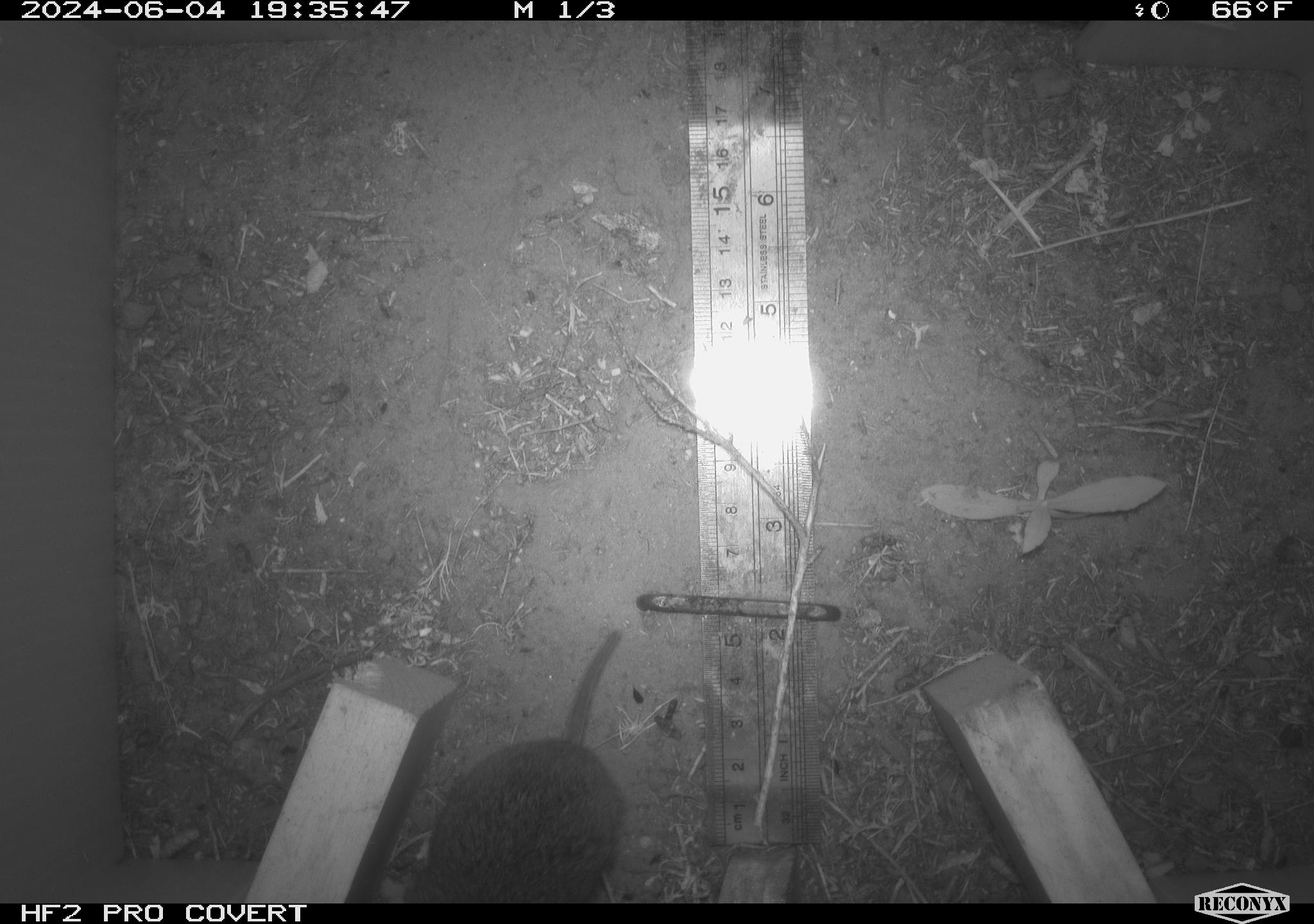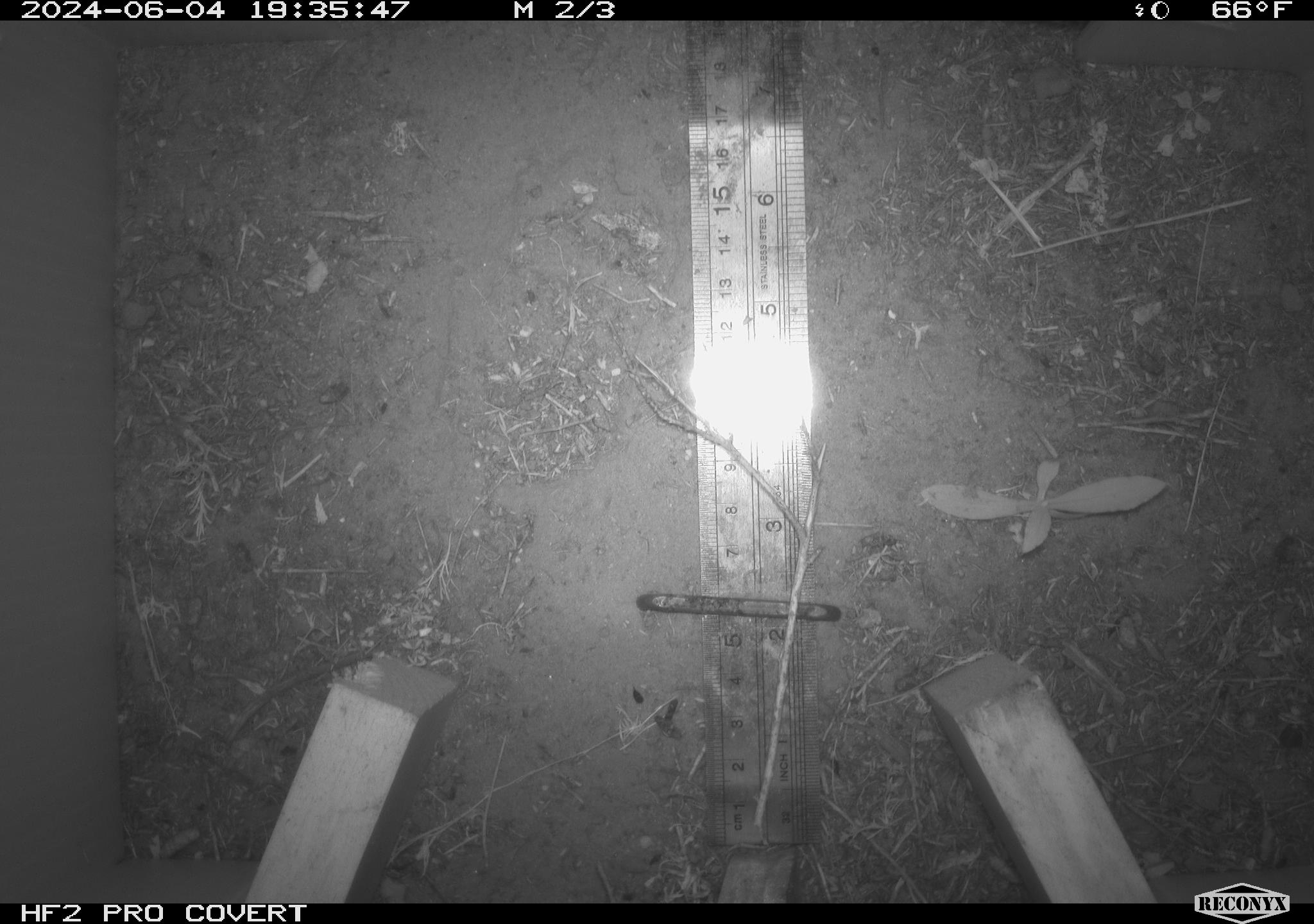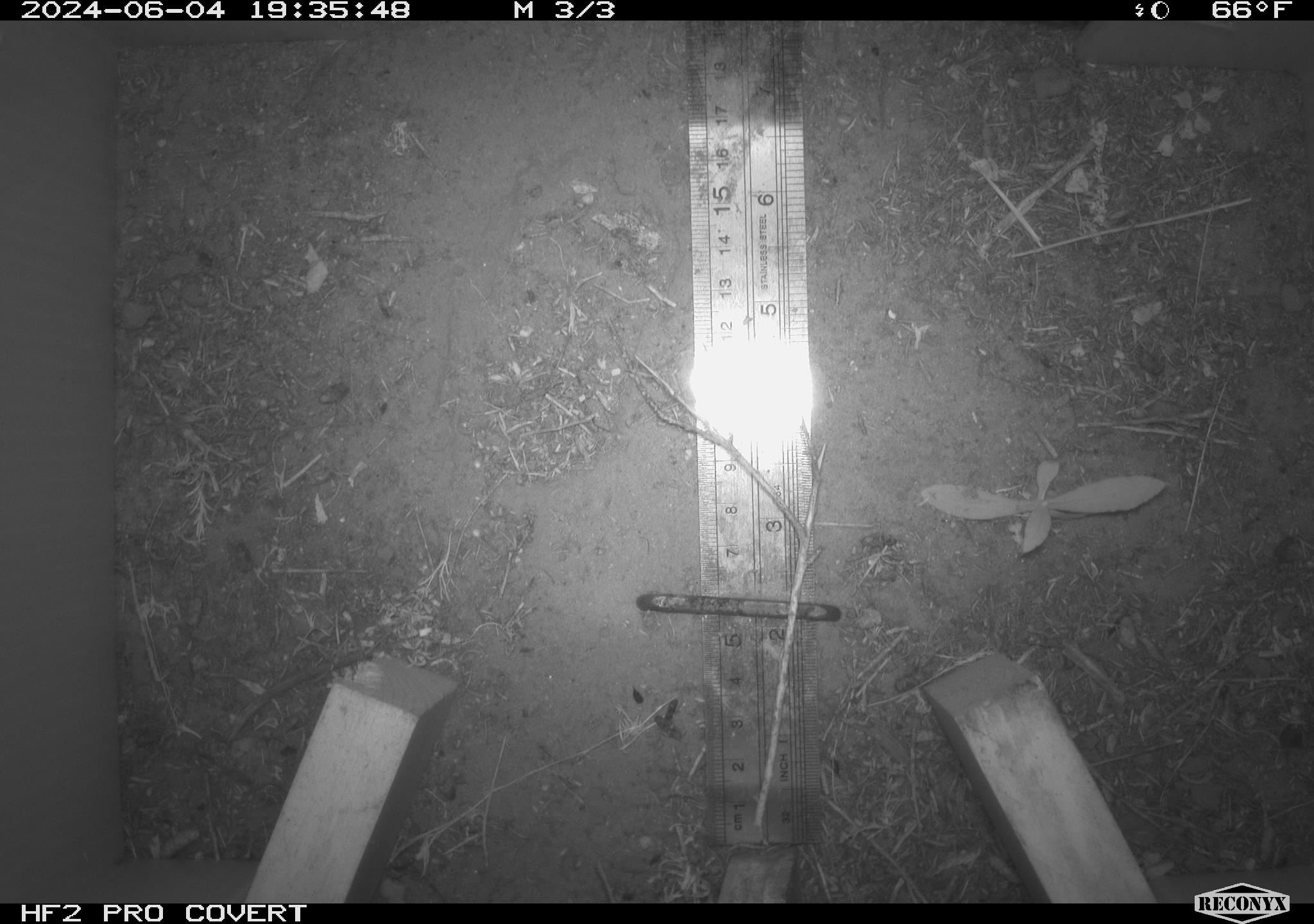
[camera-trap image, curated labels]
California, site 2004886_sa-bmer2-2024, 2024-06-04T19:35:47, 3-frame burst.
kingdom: Animalia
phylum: Chordata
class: Mammalia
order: Rodentia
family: Cricetidae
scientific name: Cricetidae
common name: hamsters, voles, lemmings, and allies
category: cricetidae family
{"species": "cricetidae family (hamsters, voles, lemmings, and allies) (Cricetidae)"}